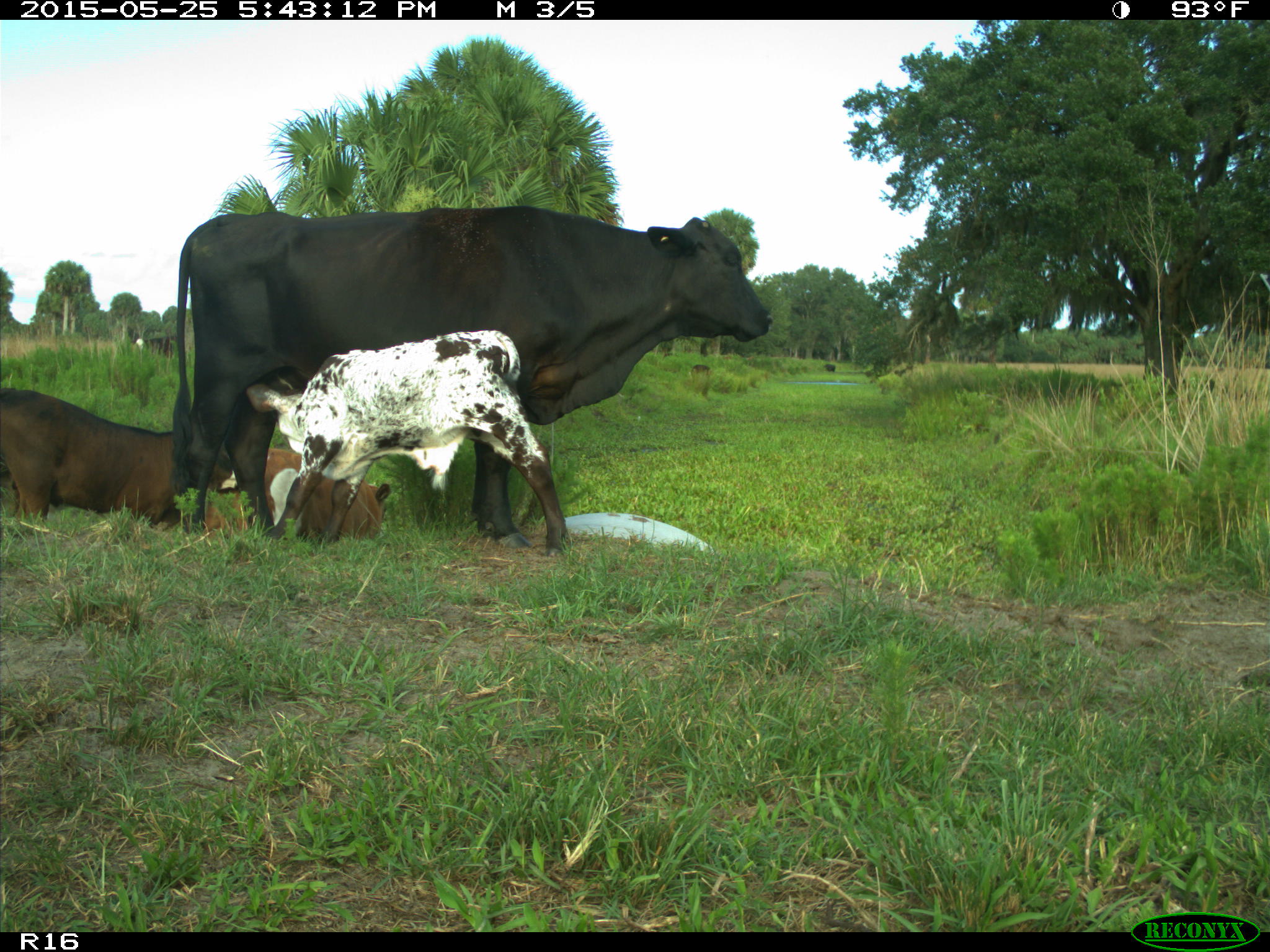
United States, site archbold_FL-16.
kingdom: Animalia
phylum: Chordata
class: Mammalia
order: Artiodactyla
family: Bovidae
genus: Bos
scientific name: Bos taurus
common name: domestic cow